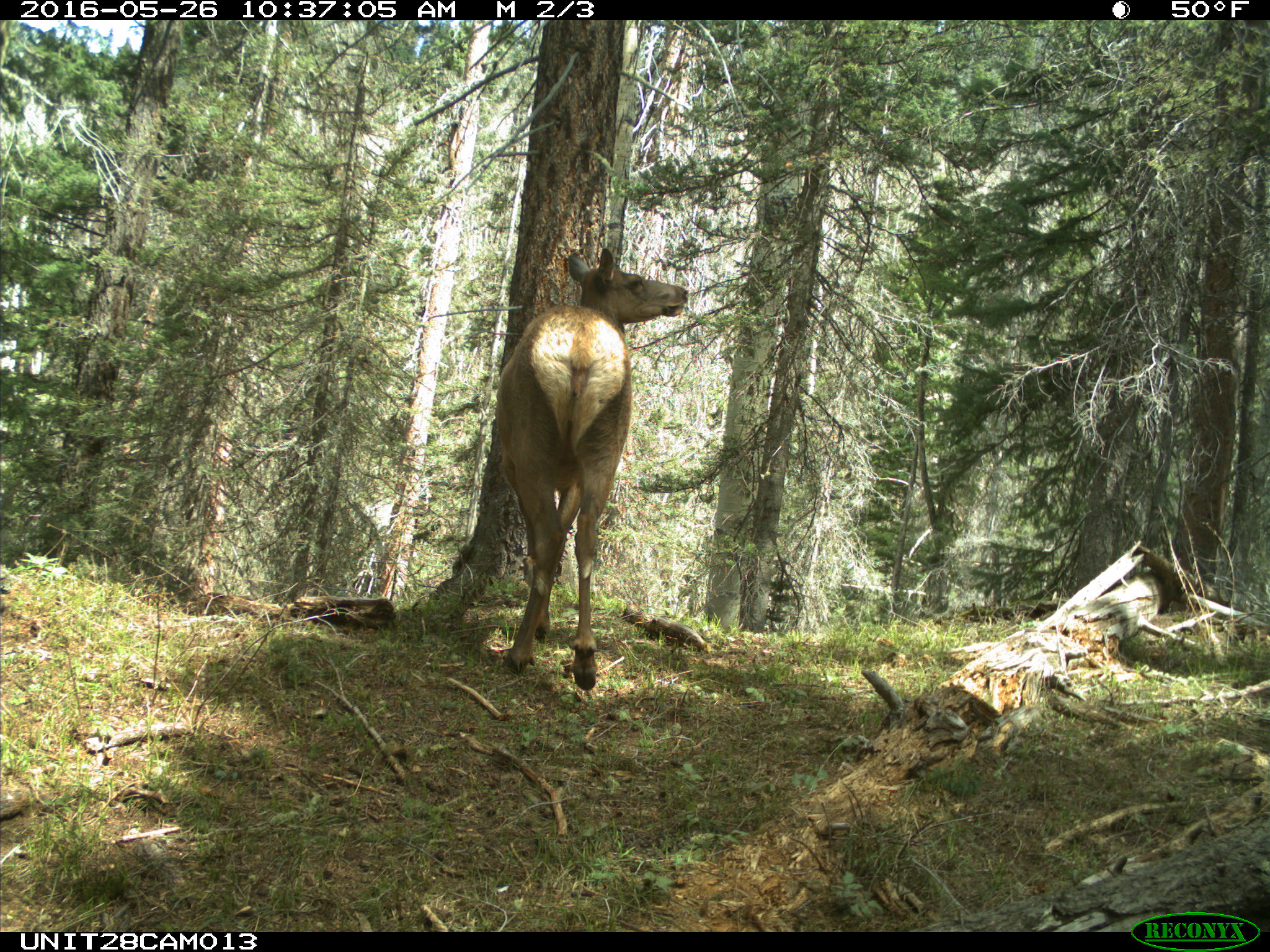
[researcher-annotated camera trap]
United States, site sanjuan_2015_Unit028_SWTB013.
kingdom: Animalia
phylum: Chordata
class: Mammalia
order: Artiodactyla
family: Cervidae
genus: Cervus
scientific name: Cervus elaphus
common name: red deer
Cervus elaphus (red deer).